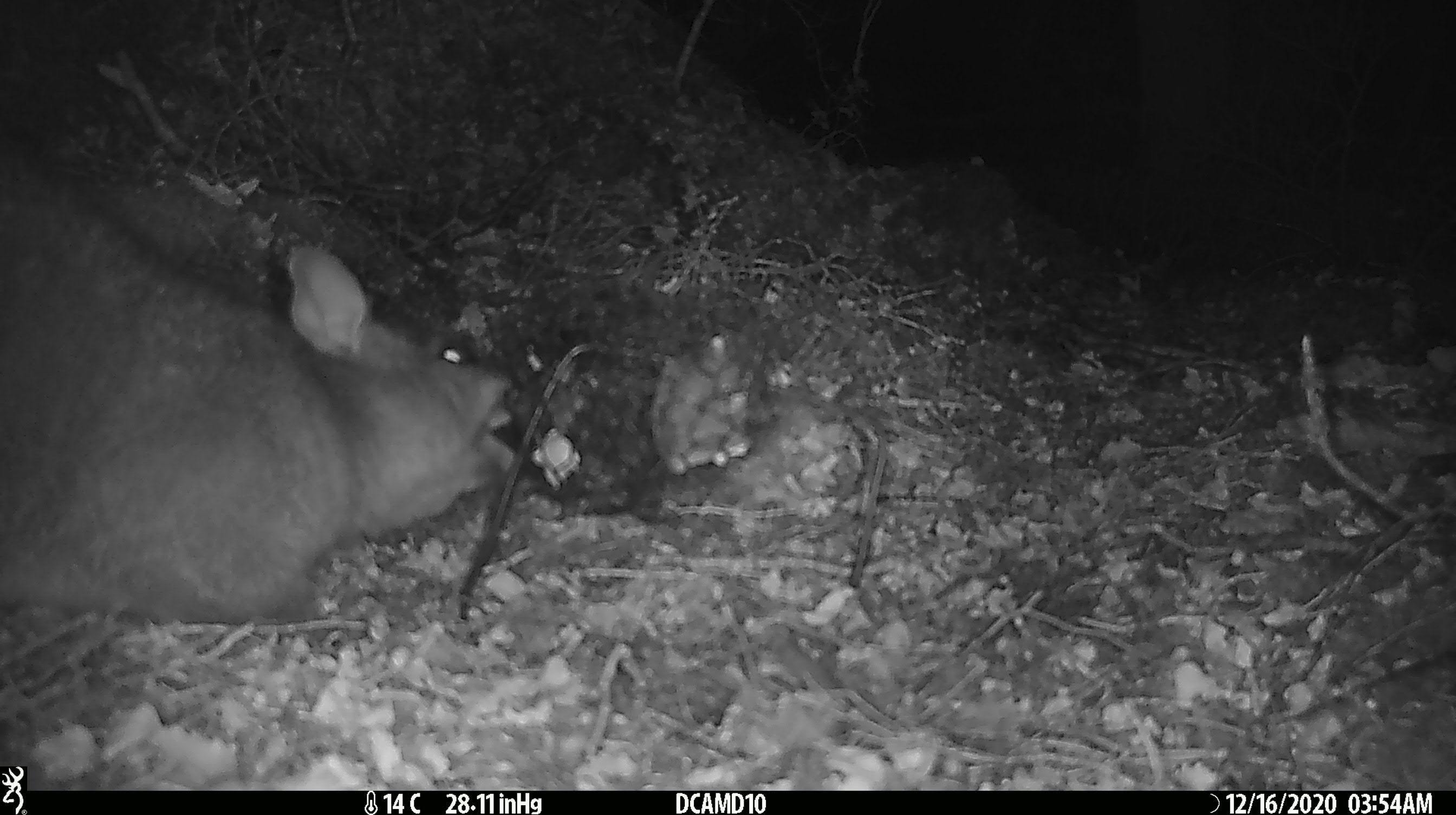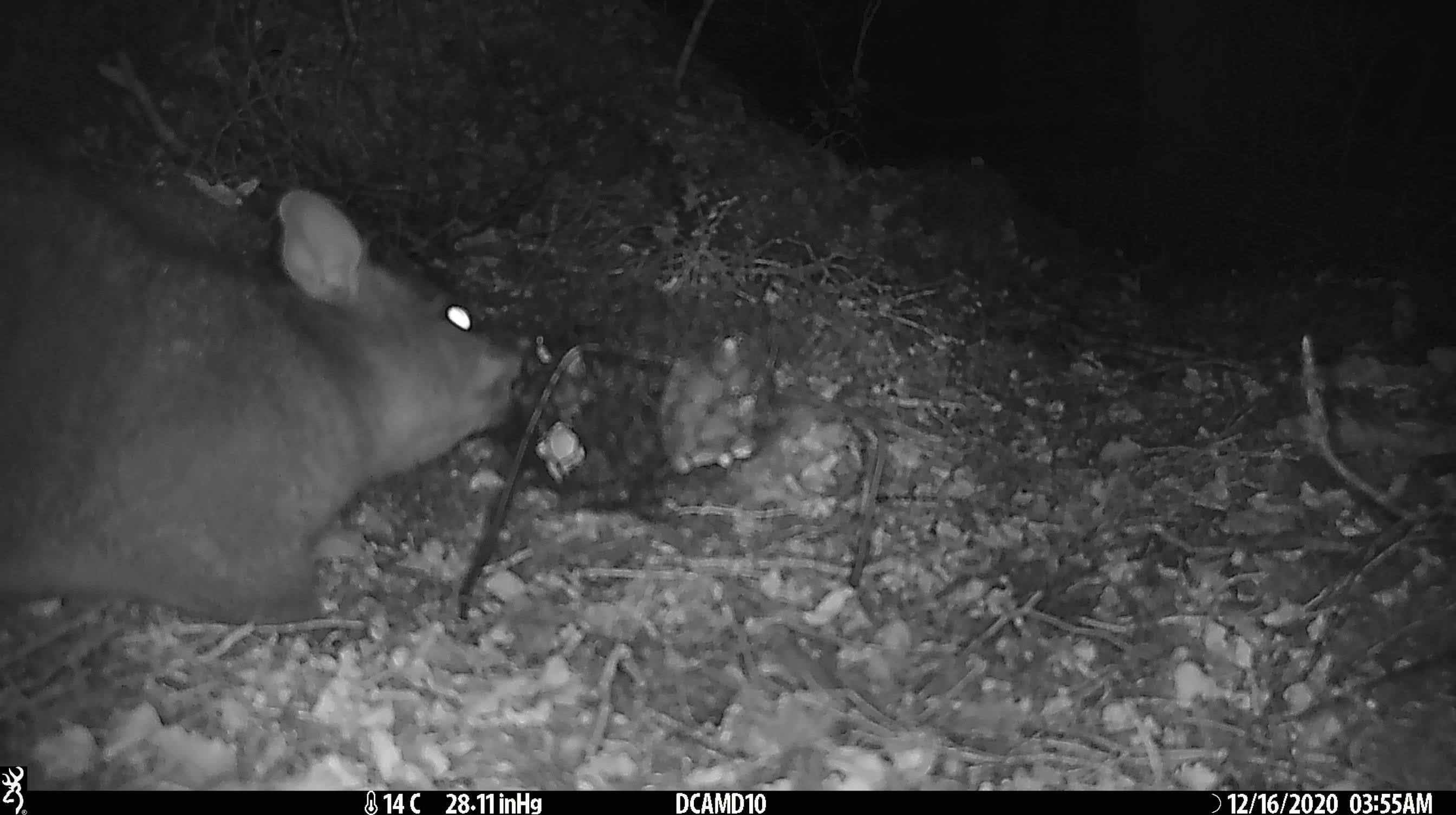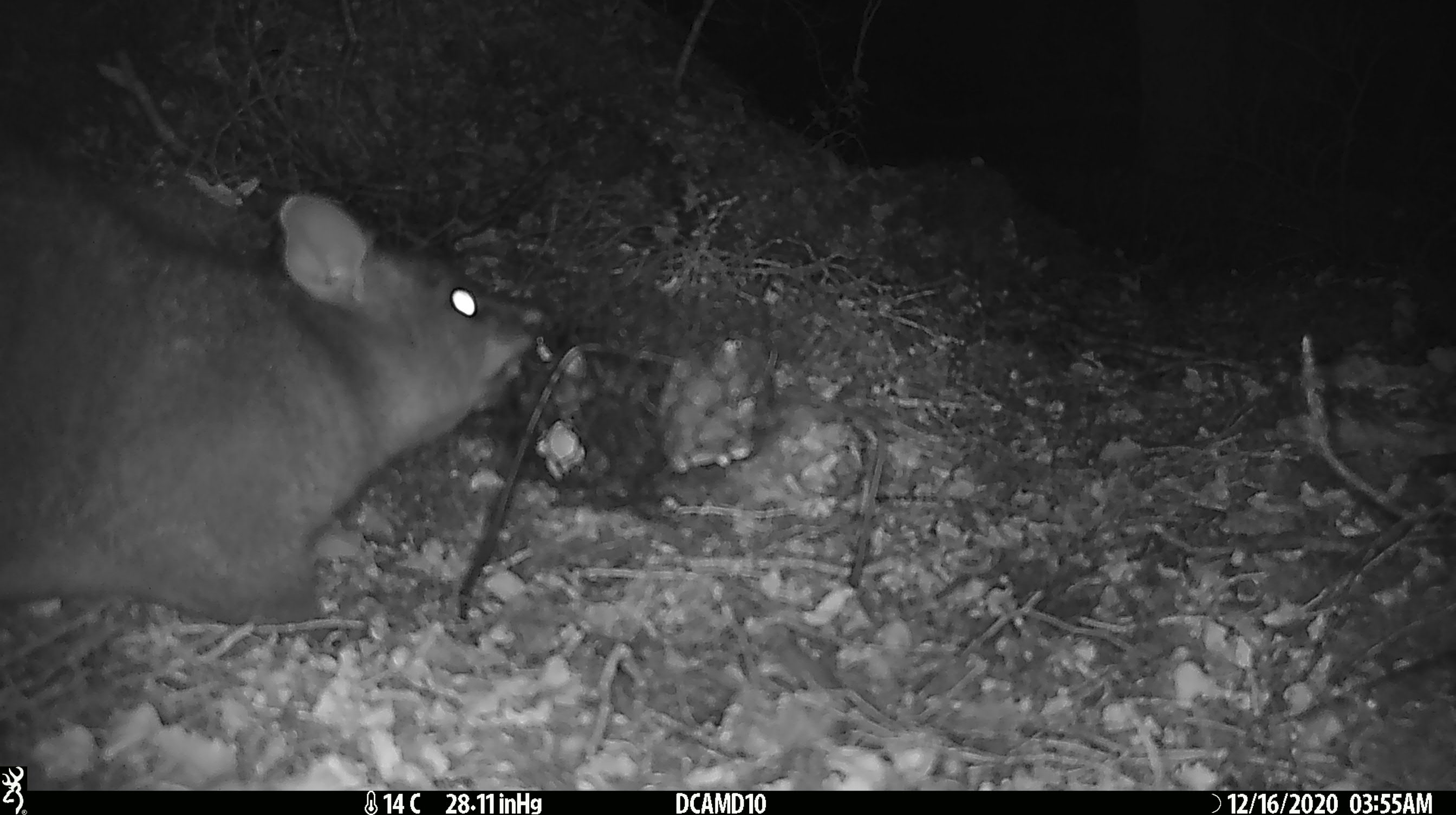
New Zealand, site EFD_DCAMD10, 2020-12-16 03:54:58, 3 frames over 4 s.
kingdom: Animalia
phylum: Chordata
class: Mammalia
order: Diprotodontia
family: Phalangeridae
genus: Trichosurus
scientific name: Trichosurus vulpecula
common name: common brushtail possum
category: possum